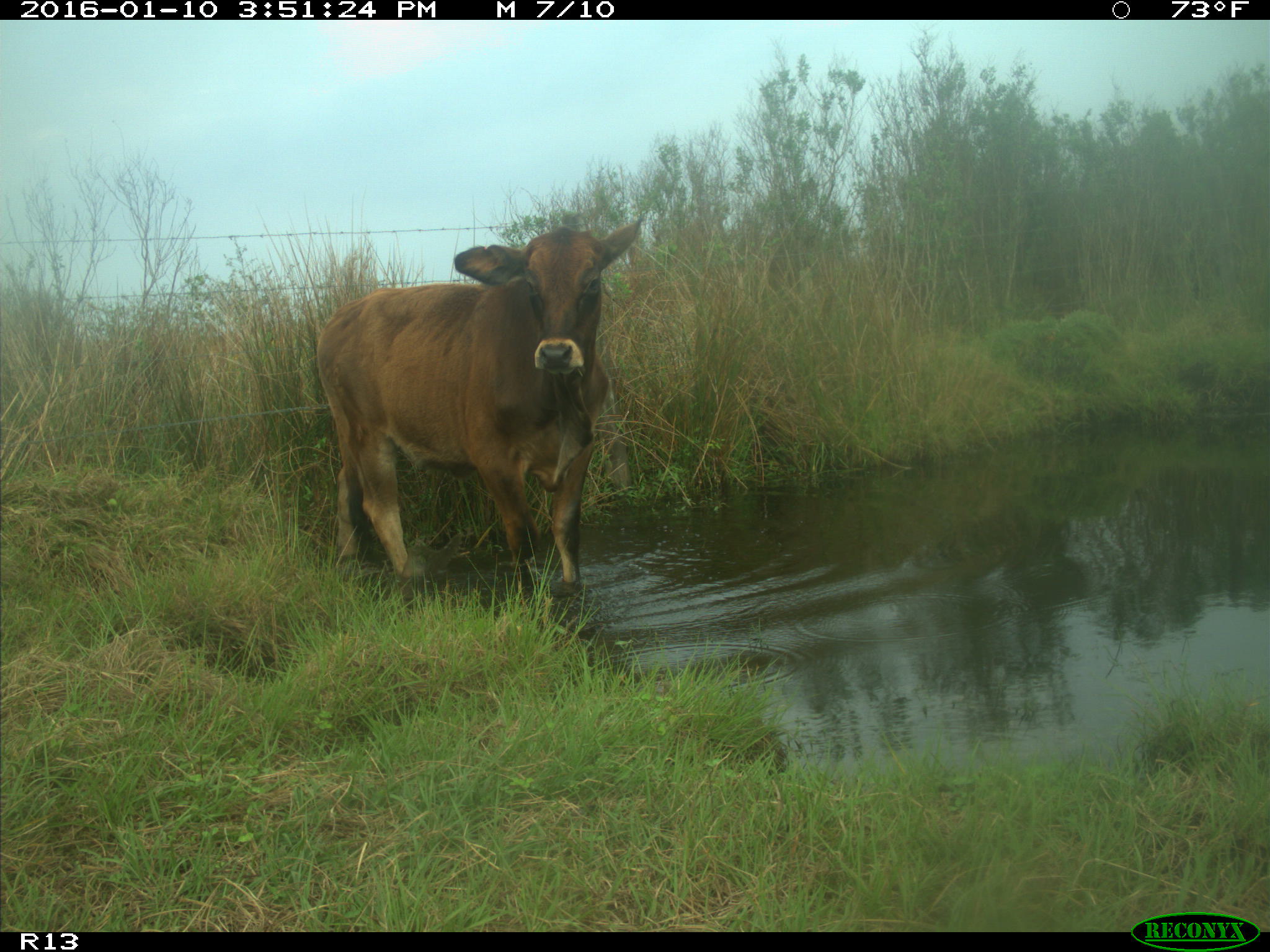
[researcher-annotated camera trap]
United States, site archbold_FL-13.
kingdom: Animalia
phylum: Chordata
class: Mammalia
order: Artiodactyla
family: Bovidae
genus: Bos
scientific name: Bos taurus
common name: domestic cow